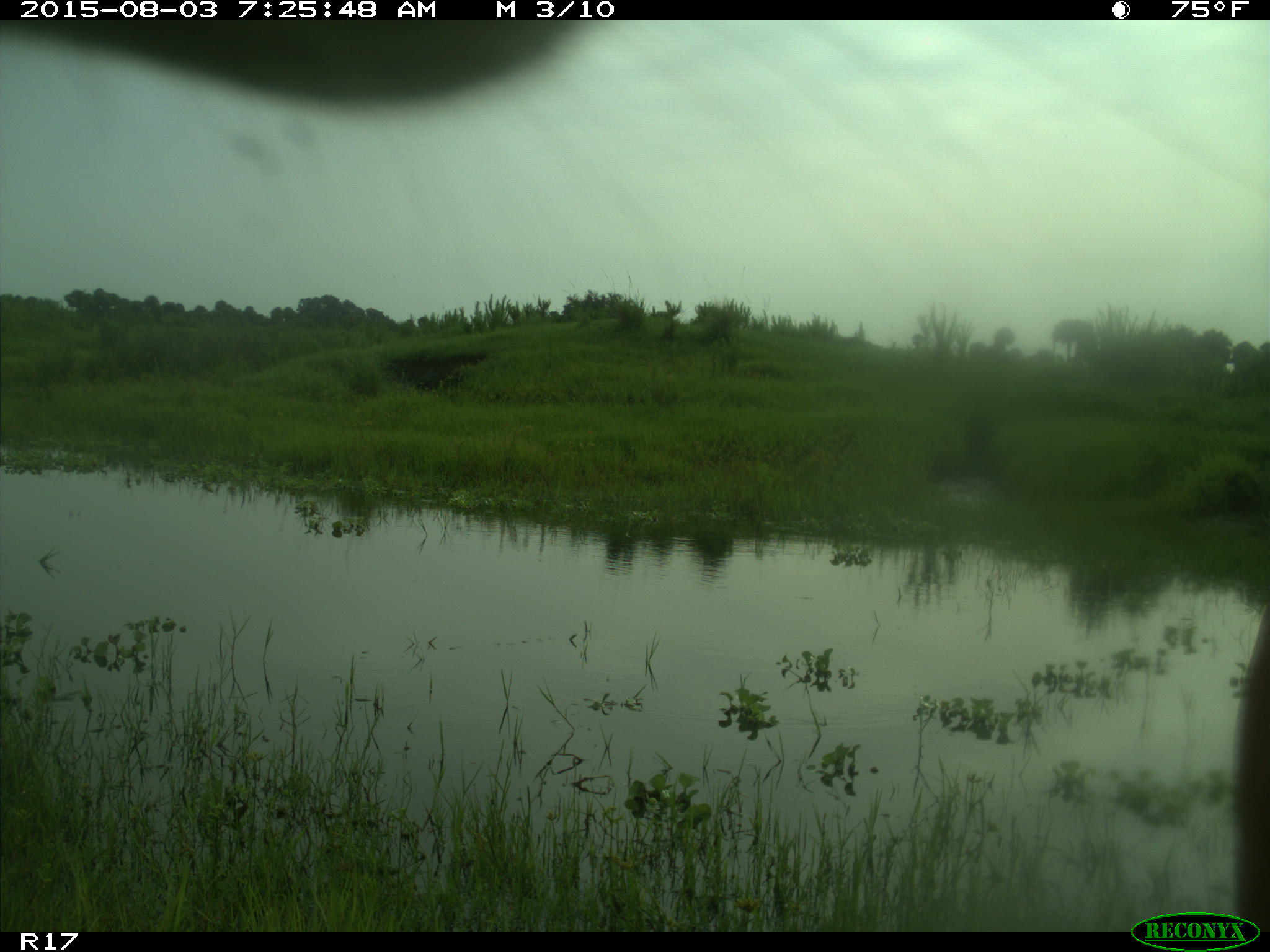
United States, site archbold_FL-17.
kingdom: Animalia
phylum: Chordata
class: Mammalia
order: Artiodactyla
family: Bovidae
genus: Bos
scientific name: Bos taurus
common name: domestic cow